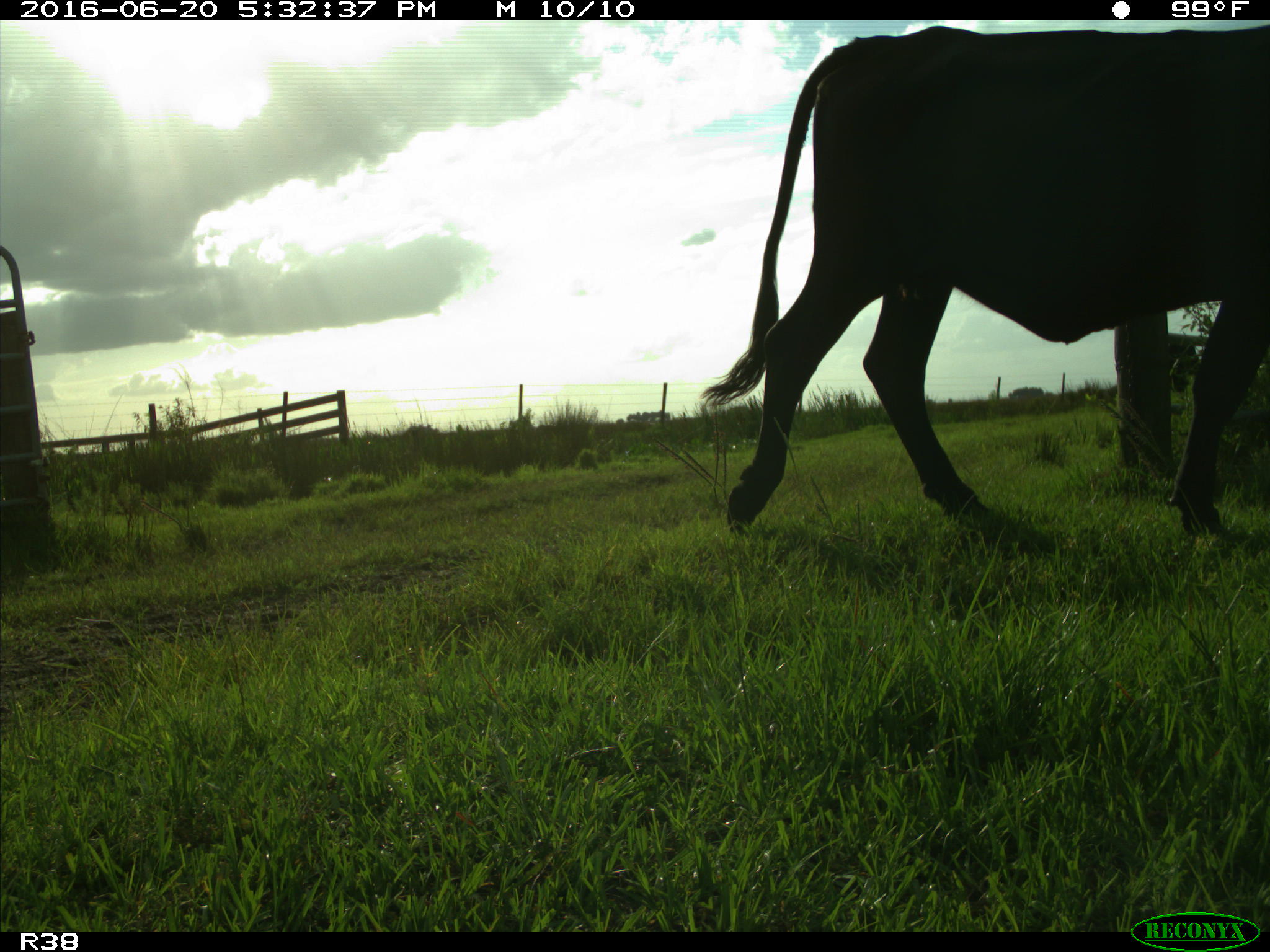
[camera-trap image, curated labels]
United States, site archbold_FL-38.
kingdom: Animalia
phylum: Chordata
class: Mammalia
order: Artiodactyla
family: Bovidae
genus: Bos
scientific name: Bos taurus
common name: domestic cow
Bos taurus (domestic cow).